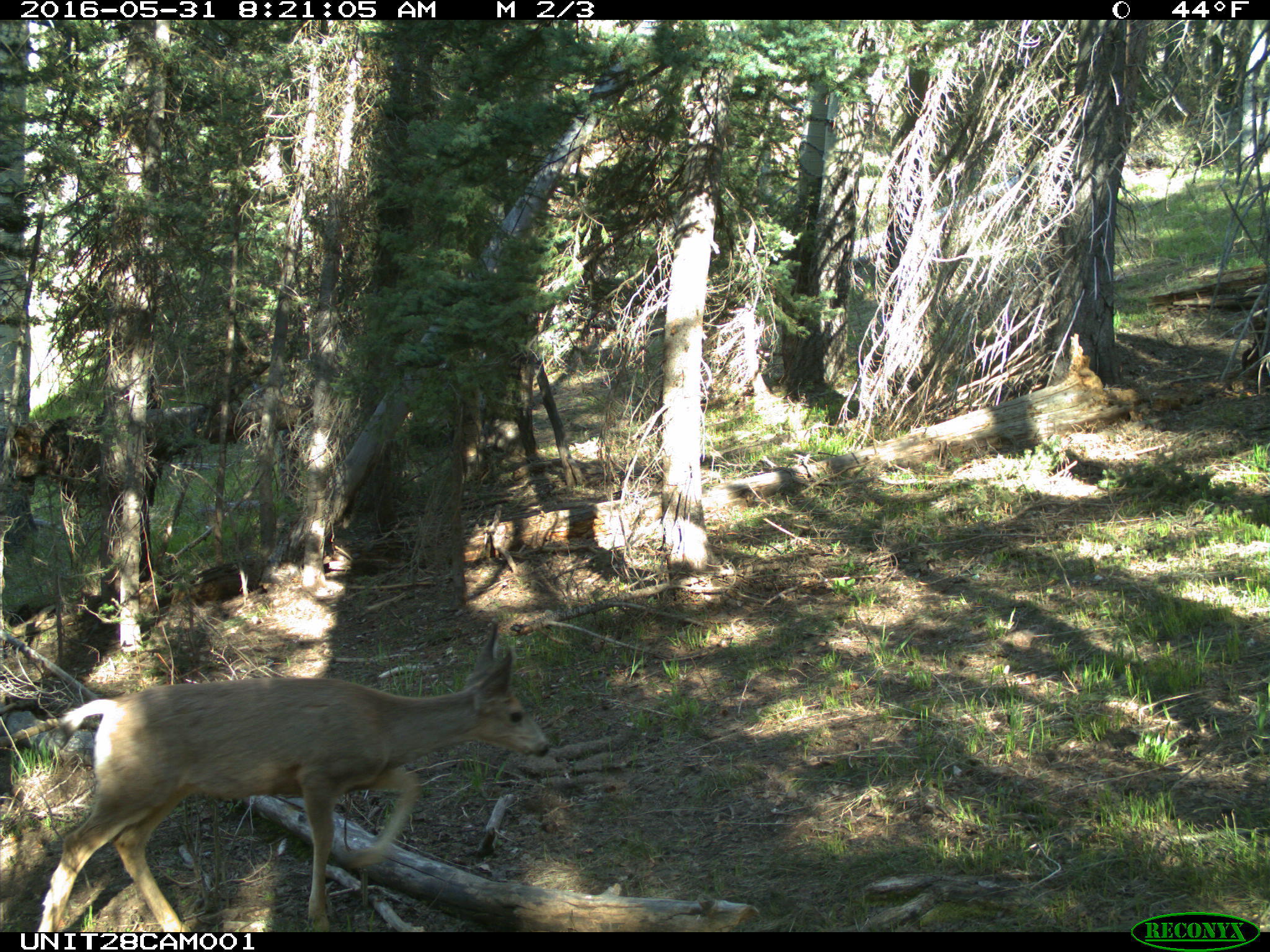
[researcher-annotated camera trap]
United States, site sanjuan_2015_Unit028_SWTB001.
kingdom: Animalia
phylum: Chordata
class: Mammalia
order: Artiodactyla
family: Cervidae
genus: Odocoileus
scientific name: Odocoileus hemionus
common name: mule deer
Odocoileus hemionus (mule deer).